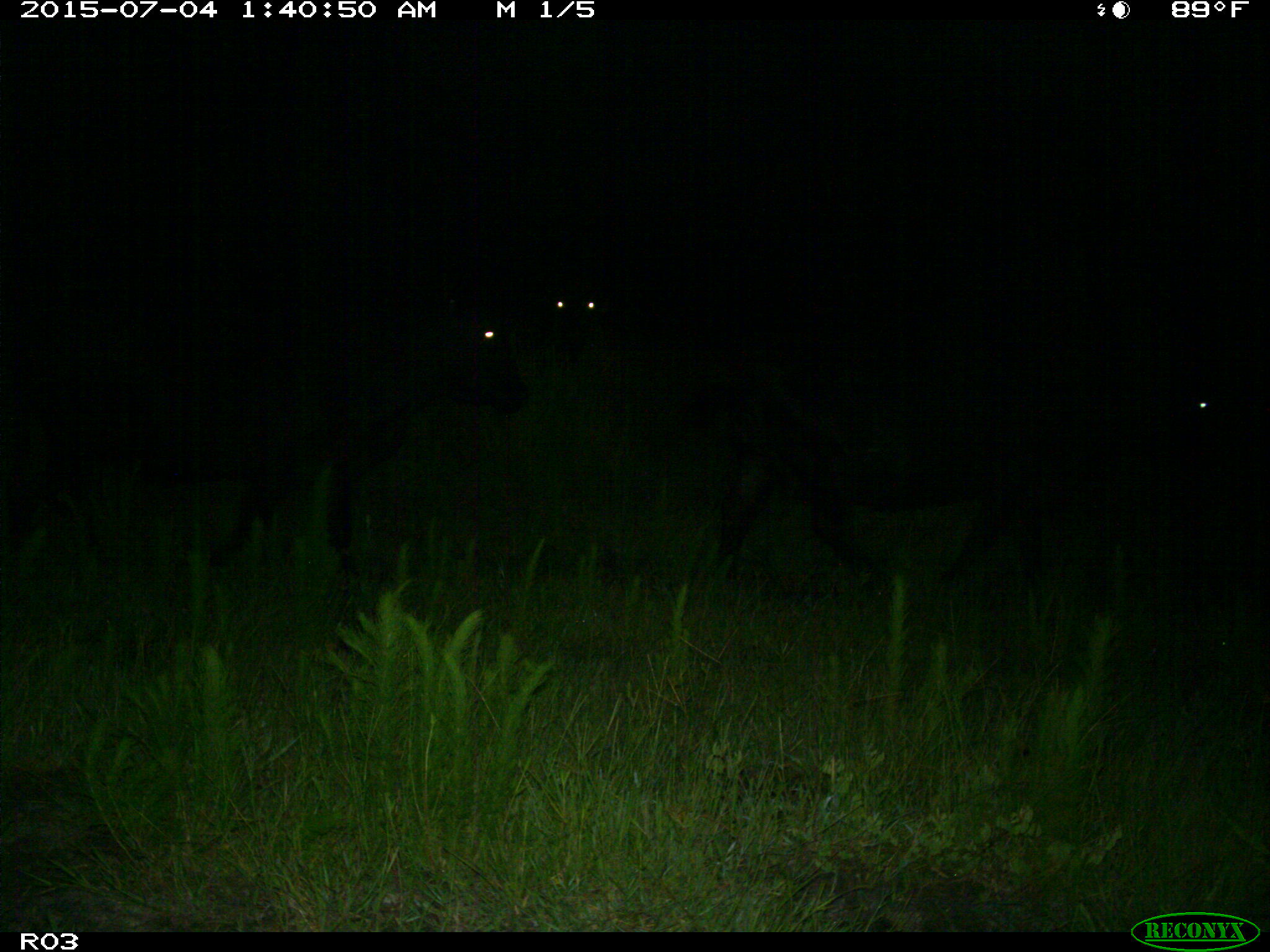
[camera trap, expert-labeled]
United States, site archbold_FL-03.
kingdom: Animalia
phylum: Chordata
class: Mammalia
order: Artiodactyla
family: Bovidae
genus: Bos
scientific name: Bos taurus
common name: domestic cow